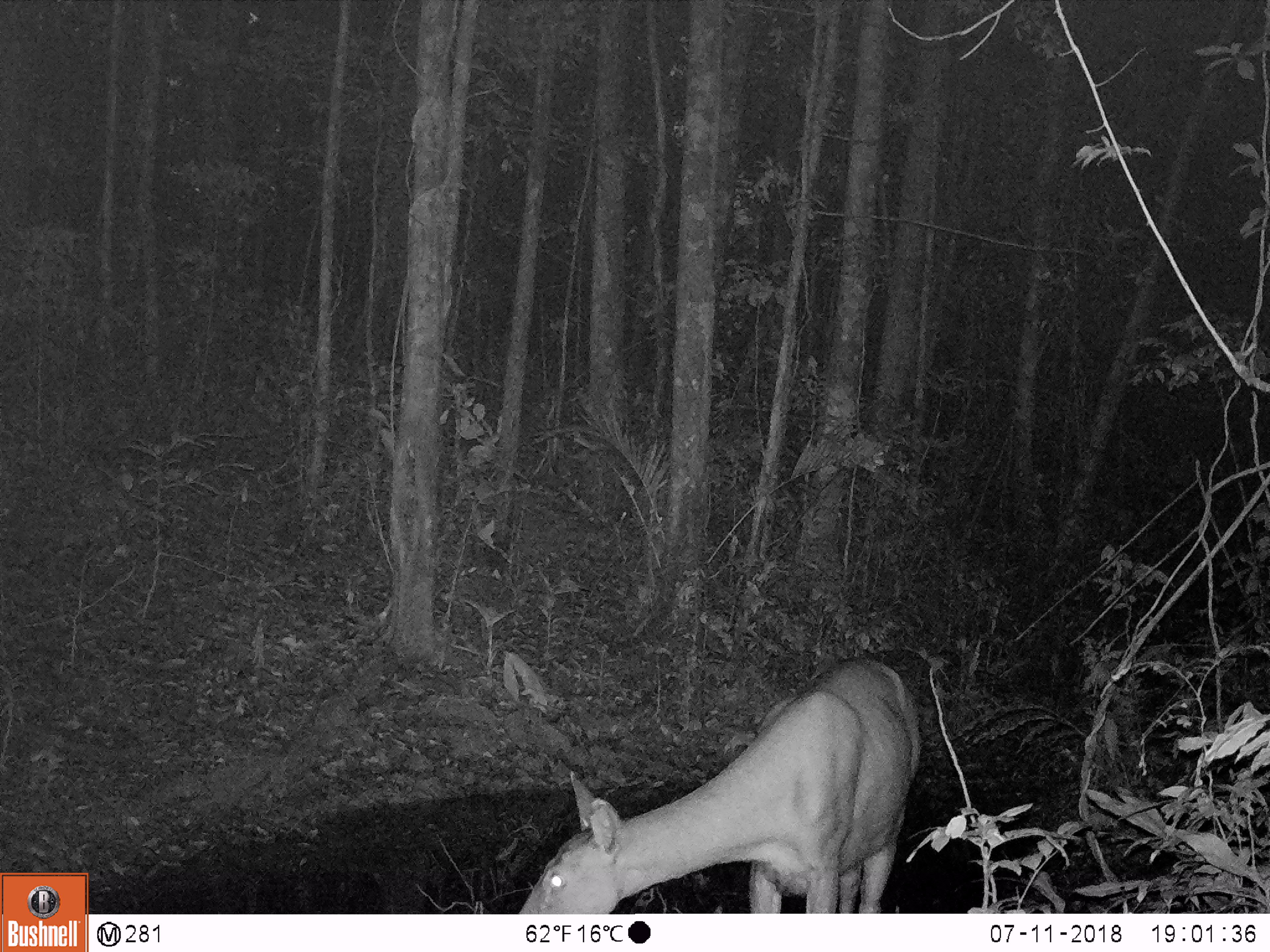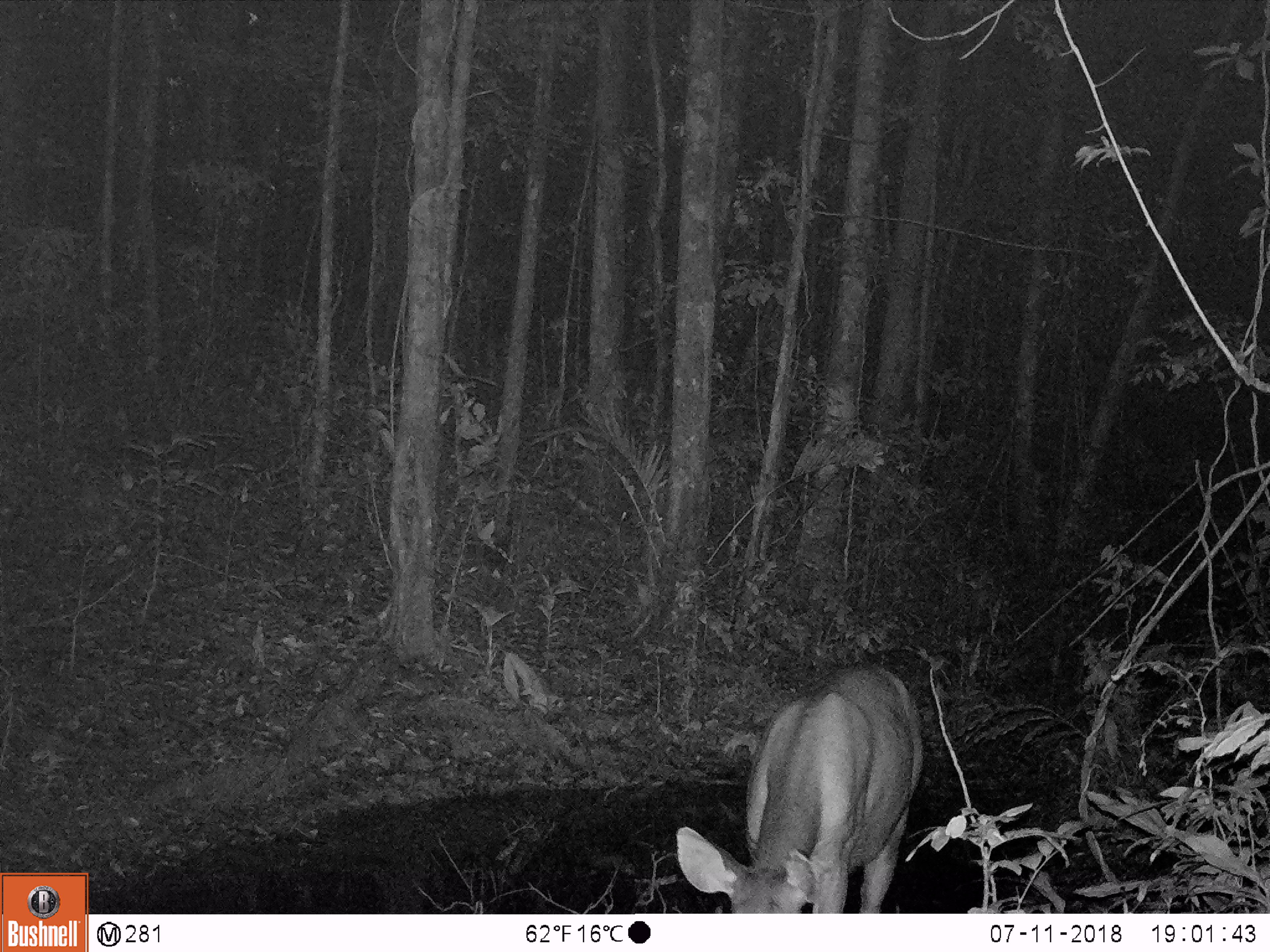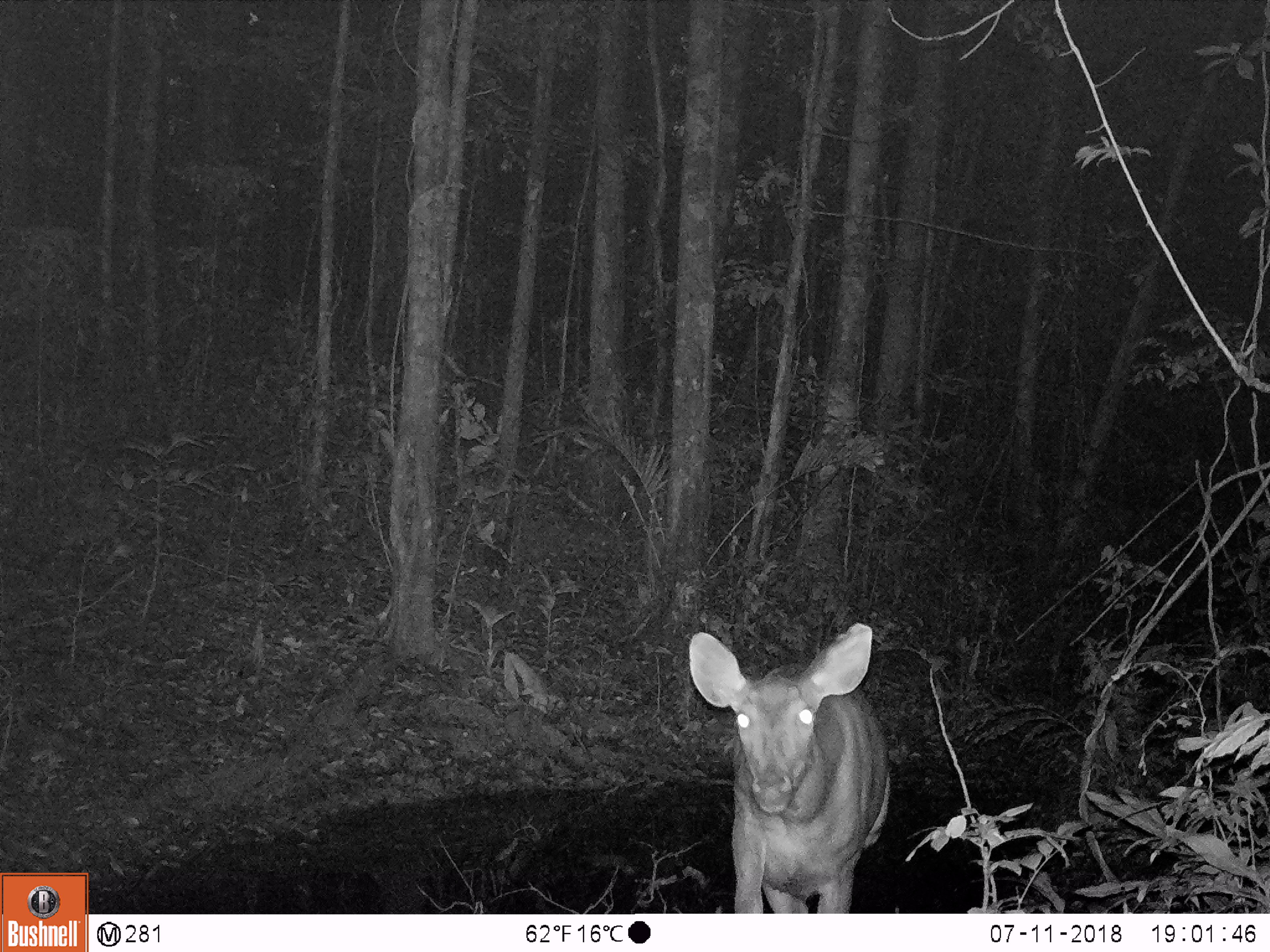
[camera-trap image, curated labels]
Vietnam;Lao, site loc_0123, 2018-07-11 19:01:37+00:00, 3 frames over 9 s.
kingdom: Animalia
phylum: Chordata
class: Mammalia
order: Artiodactyla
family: Cervidae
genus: Rusa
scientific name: Rusa unicolor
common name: sambar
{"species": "sambar (Rusa unicolor)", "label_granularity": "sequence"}